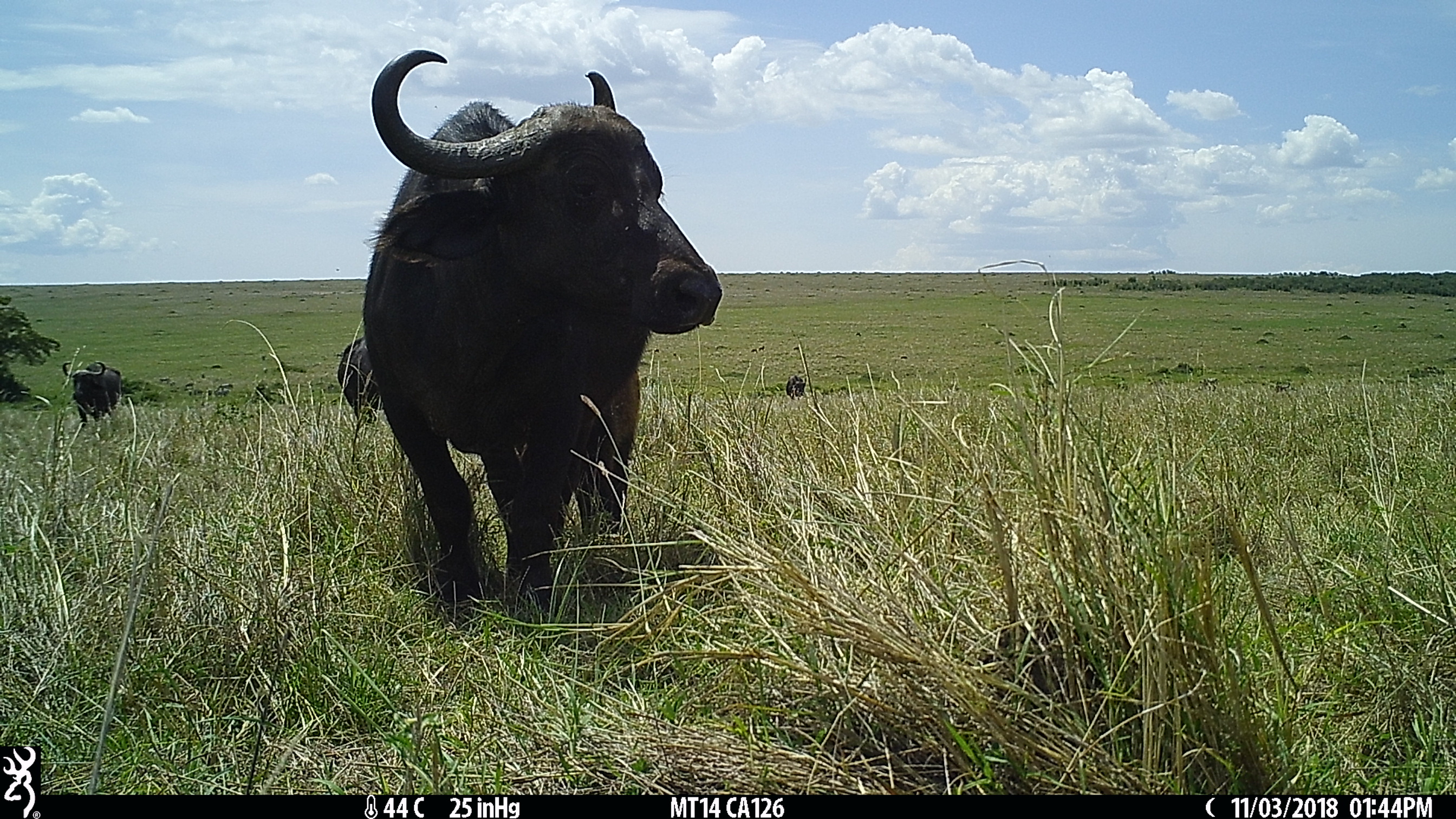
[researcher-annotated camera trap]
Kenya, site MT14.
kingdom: Animalia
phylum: Chordata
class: Mammalia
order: Artiodactyla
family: Bovidae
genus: Syncerus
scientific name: Syncerus caffer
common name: buffalo